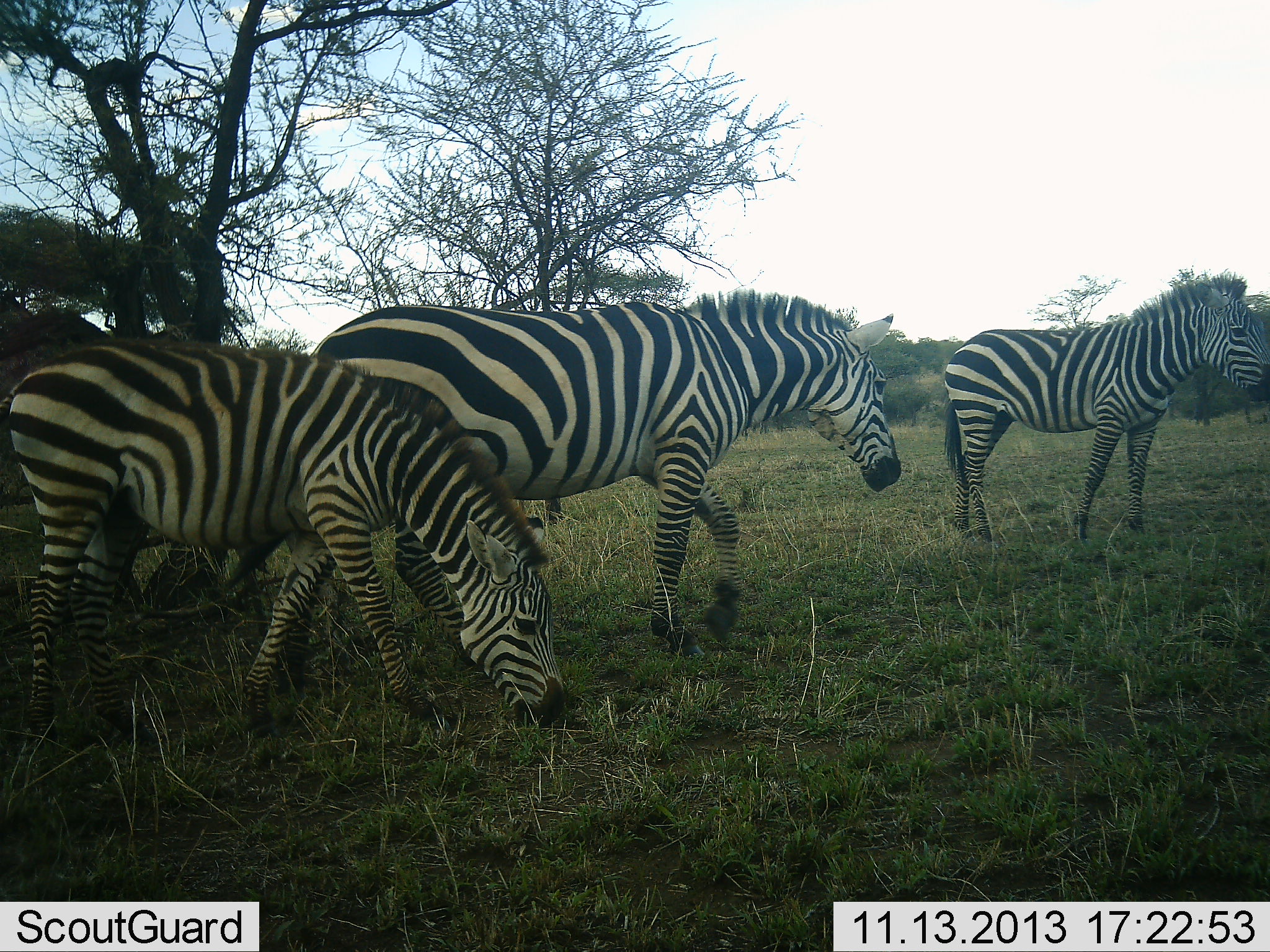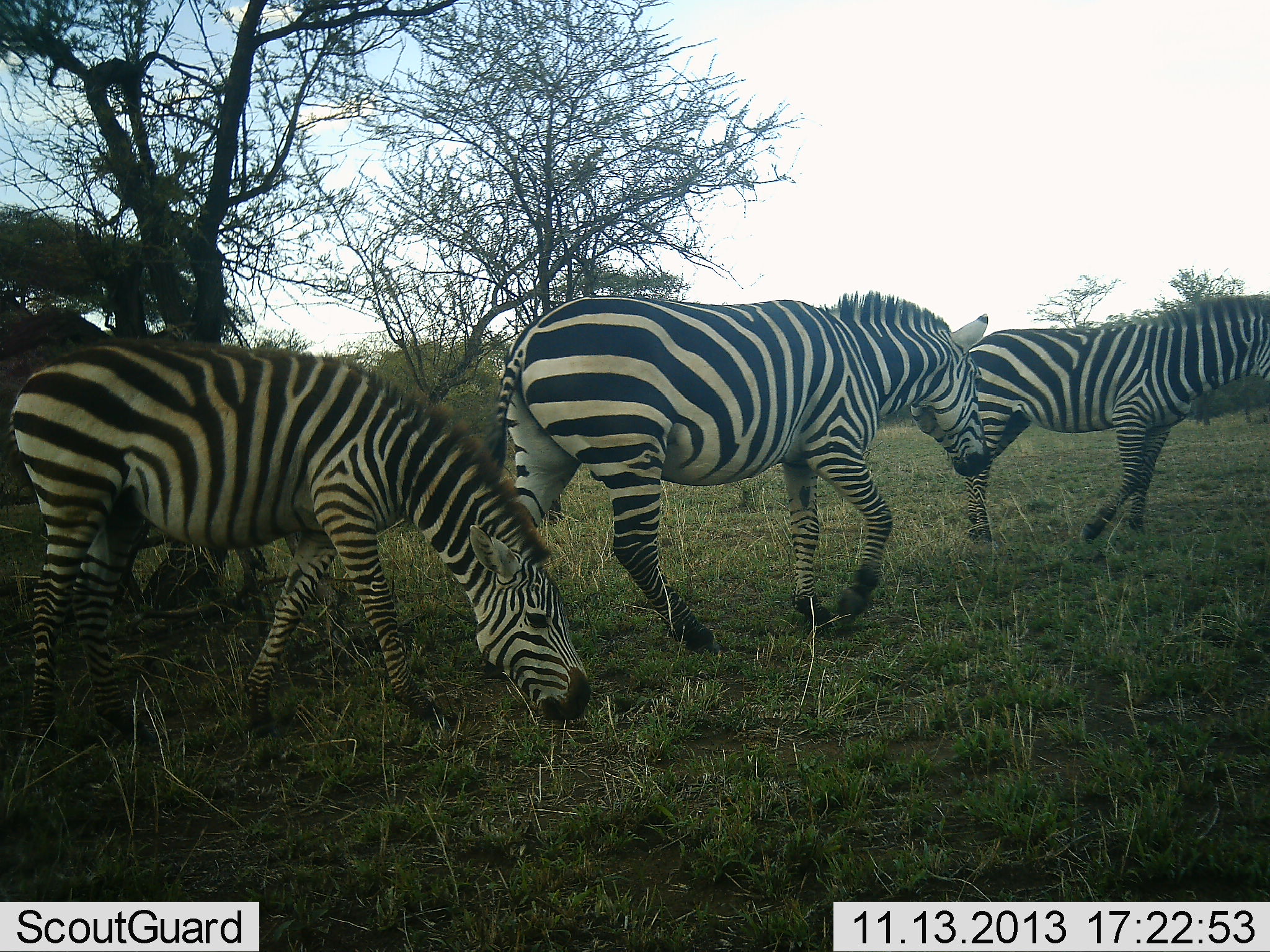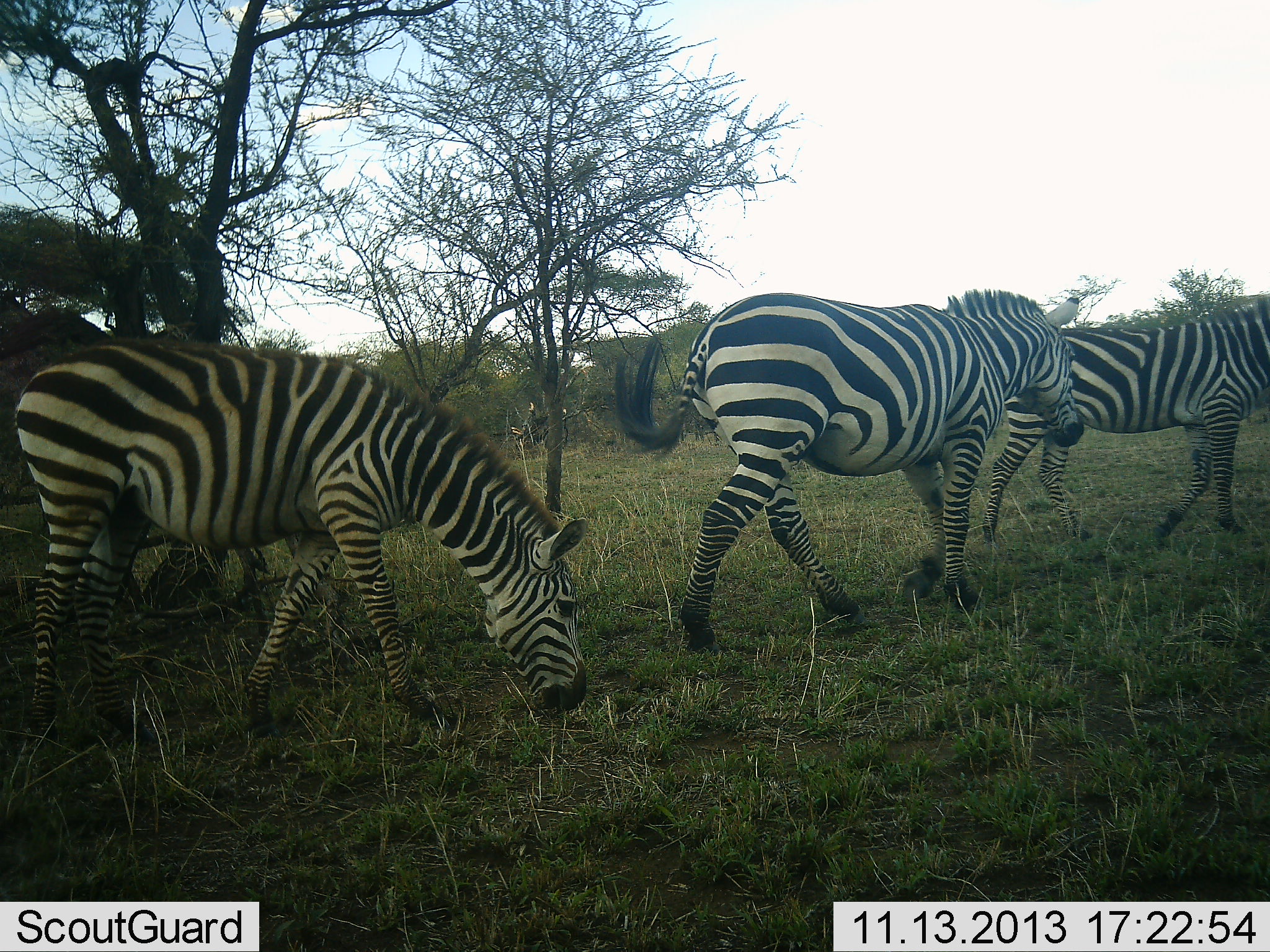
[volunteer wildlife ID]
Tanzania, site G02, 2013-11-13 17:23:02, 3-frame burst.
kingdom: Animalia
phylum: Chordata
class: Mammalia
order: Perissodactyla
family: Equidae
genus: Equus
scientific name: Equus quagga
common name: plains zebra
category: zebra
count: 3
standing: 20%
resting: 0%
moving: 88%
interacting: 5%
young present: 3%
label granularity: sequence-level